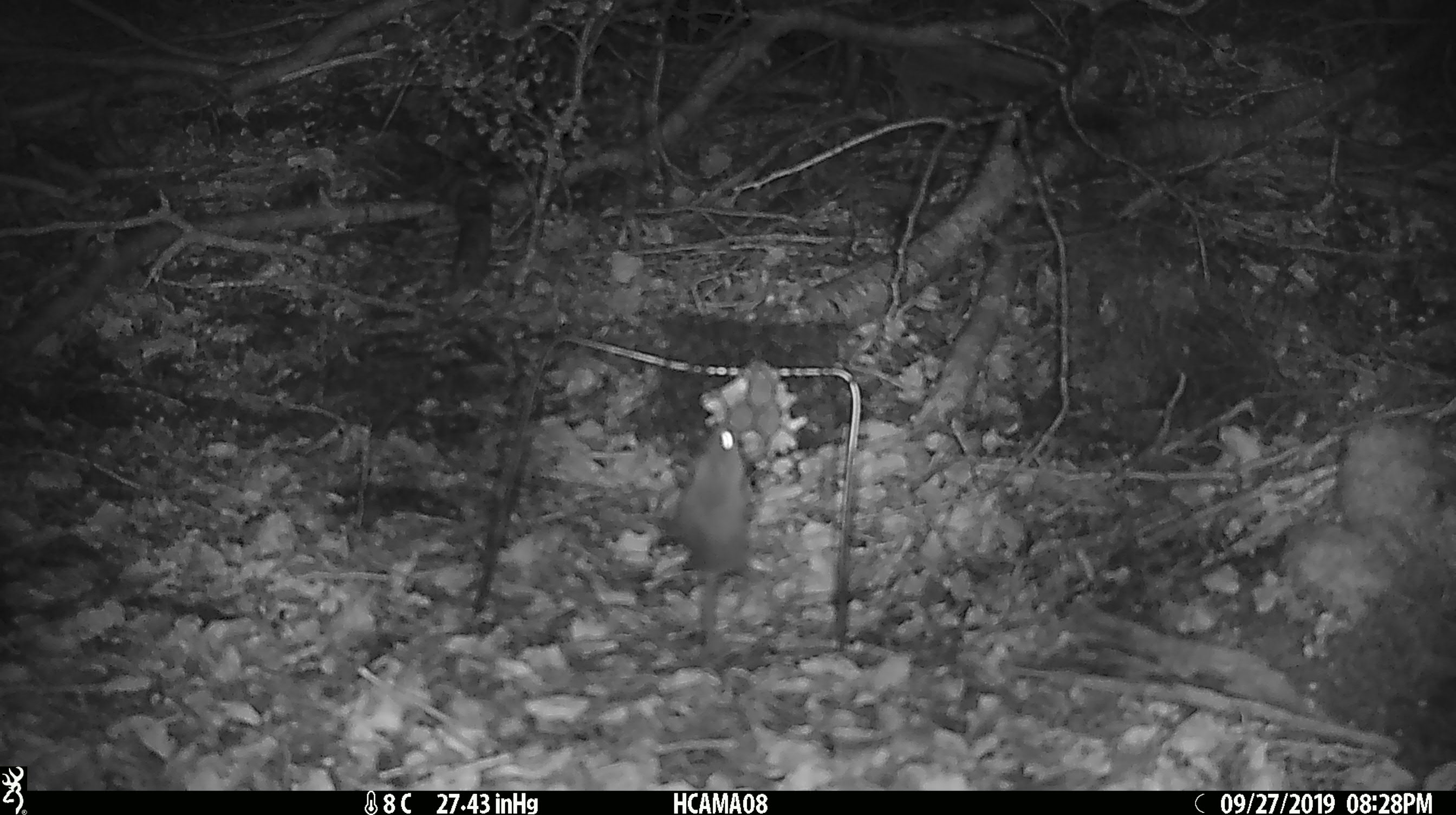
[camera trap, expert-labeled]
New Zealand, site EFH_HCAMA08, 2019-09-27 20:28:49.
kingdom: Animalia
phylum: Chordata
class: Mammalia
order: Rodentia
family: Muridae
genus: Mus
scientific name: Mus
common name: mouse